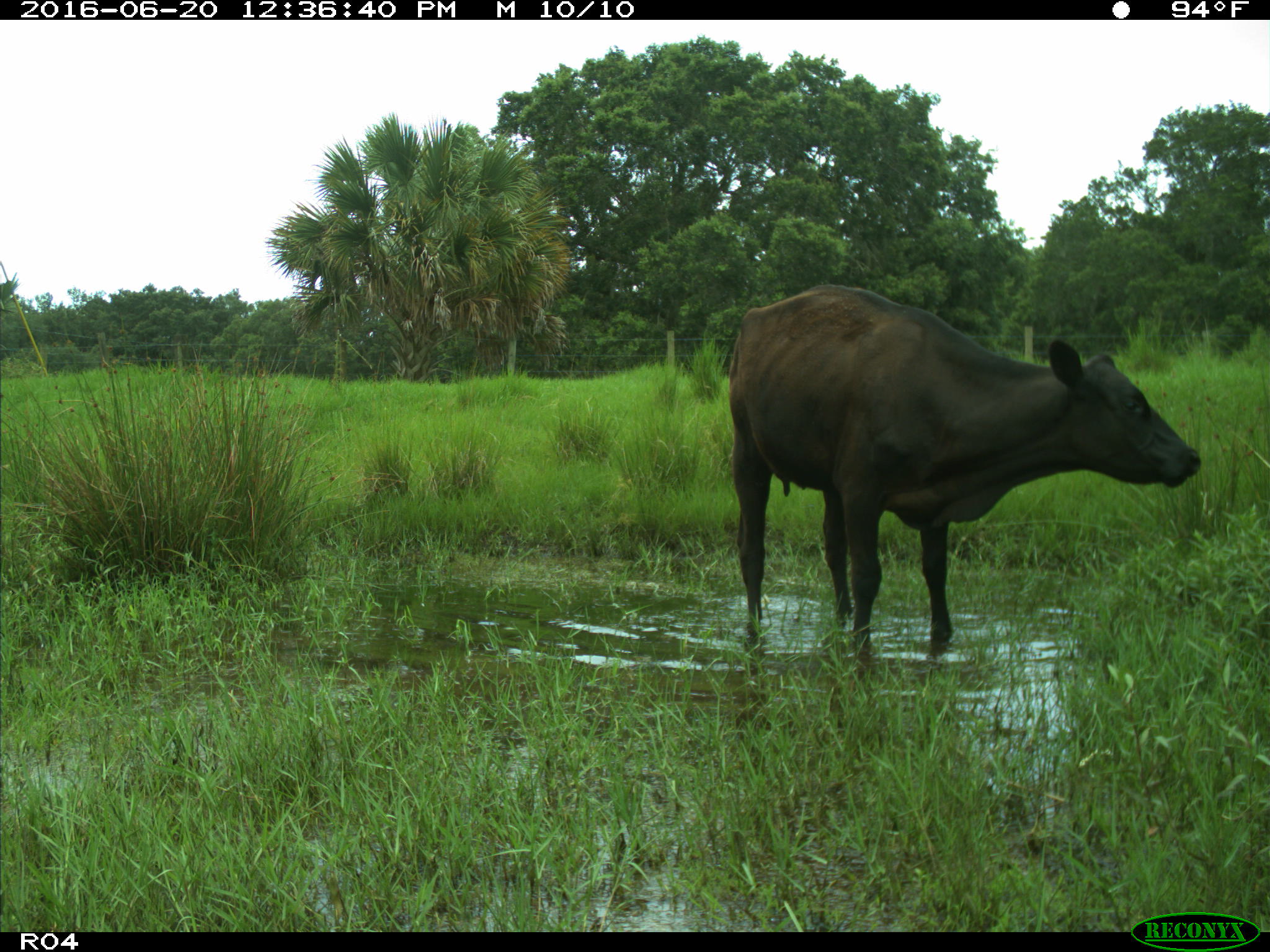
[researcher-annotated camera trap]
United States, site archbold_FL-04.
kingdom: Animalia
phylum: Chordata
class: Mammalia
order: Artiodactyla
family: Bovidae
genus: Bos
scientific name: Bos taurus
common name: domestic cow